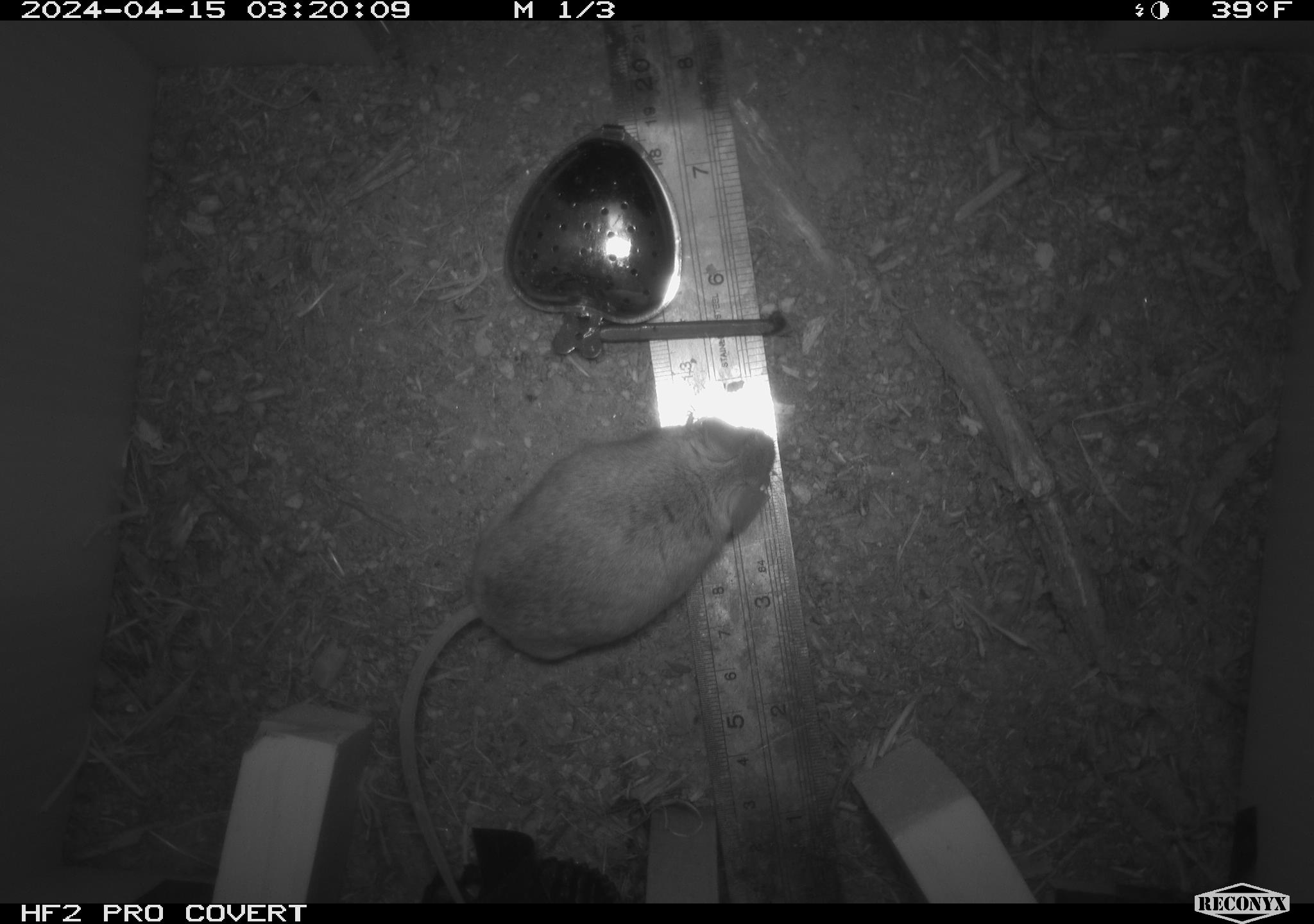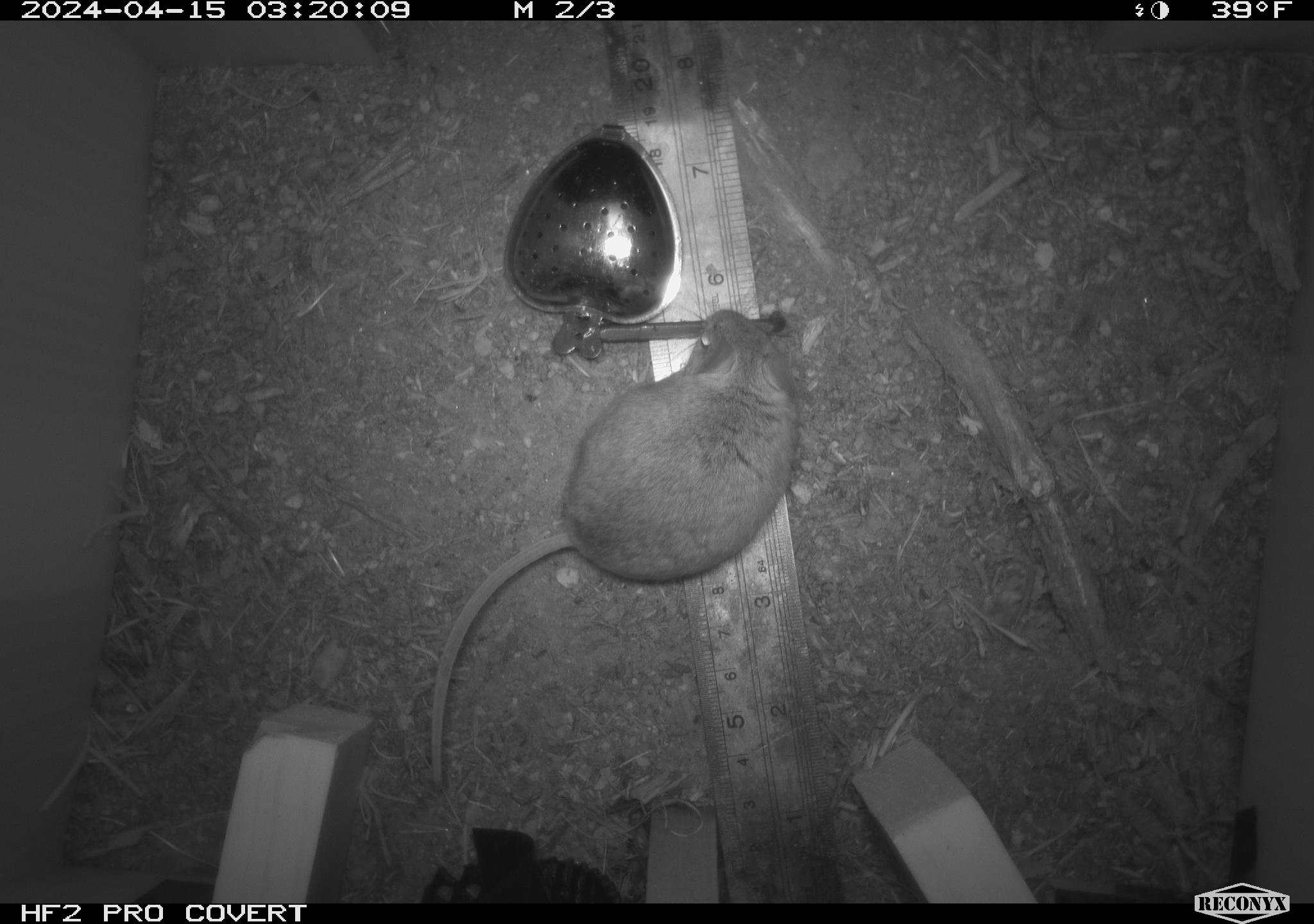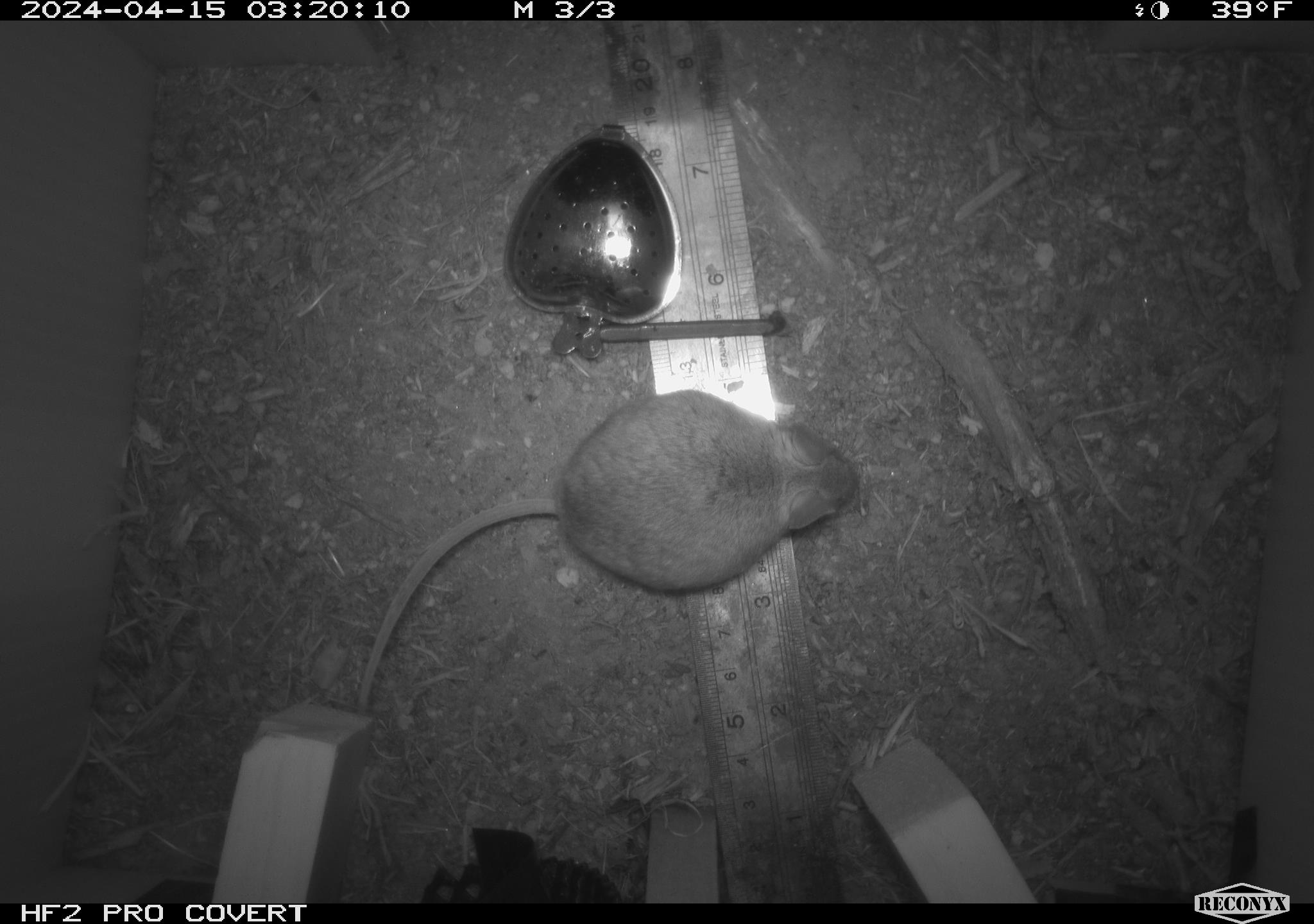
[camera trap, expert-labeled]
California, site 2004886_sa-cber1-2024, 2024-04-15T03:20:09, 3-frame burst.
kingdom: Animalia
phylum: Chordata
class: Mammalia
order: Rodentia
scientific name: Rodentia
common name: mouse species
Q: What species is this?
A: Mouse species (Rodentia).